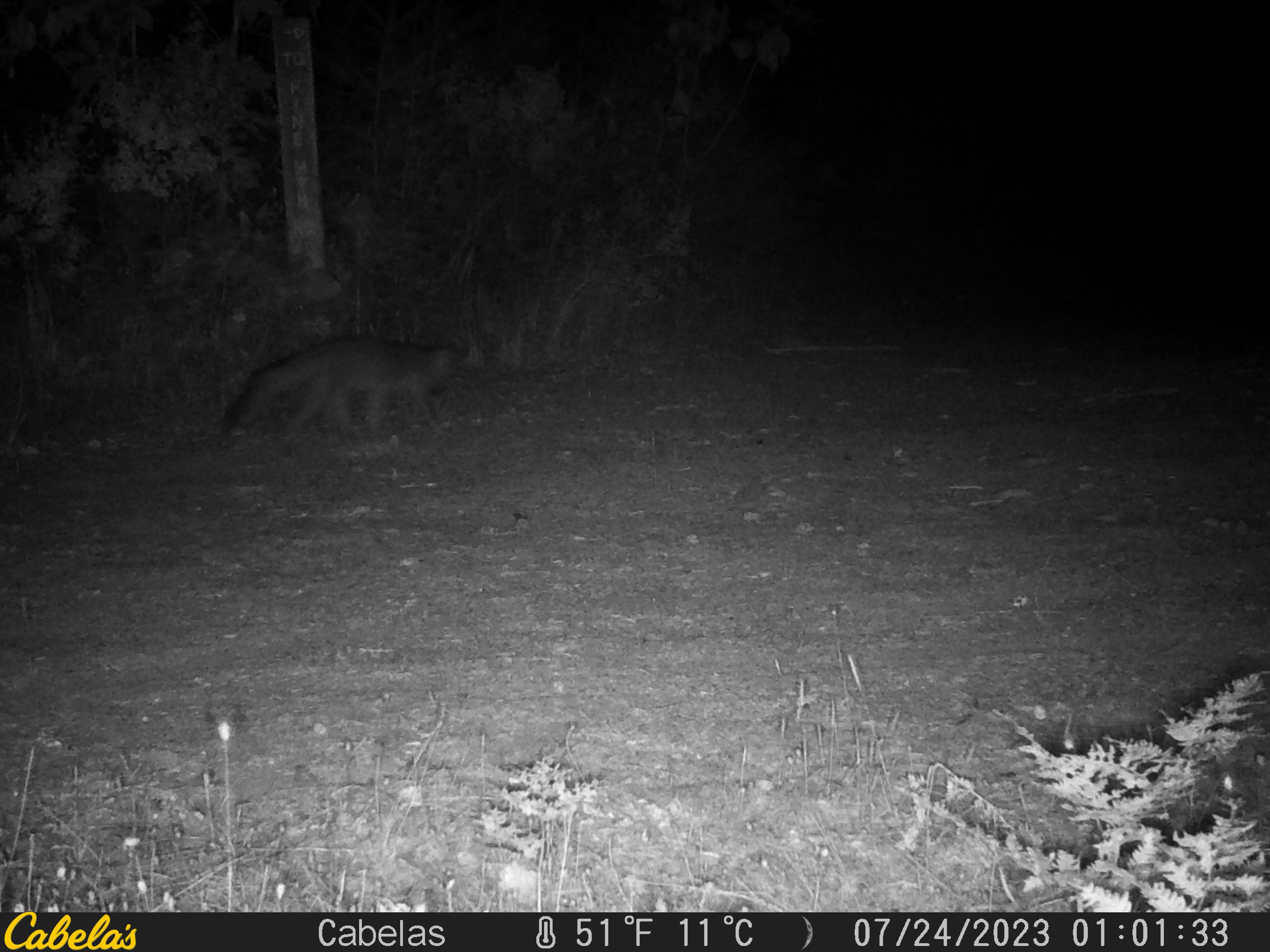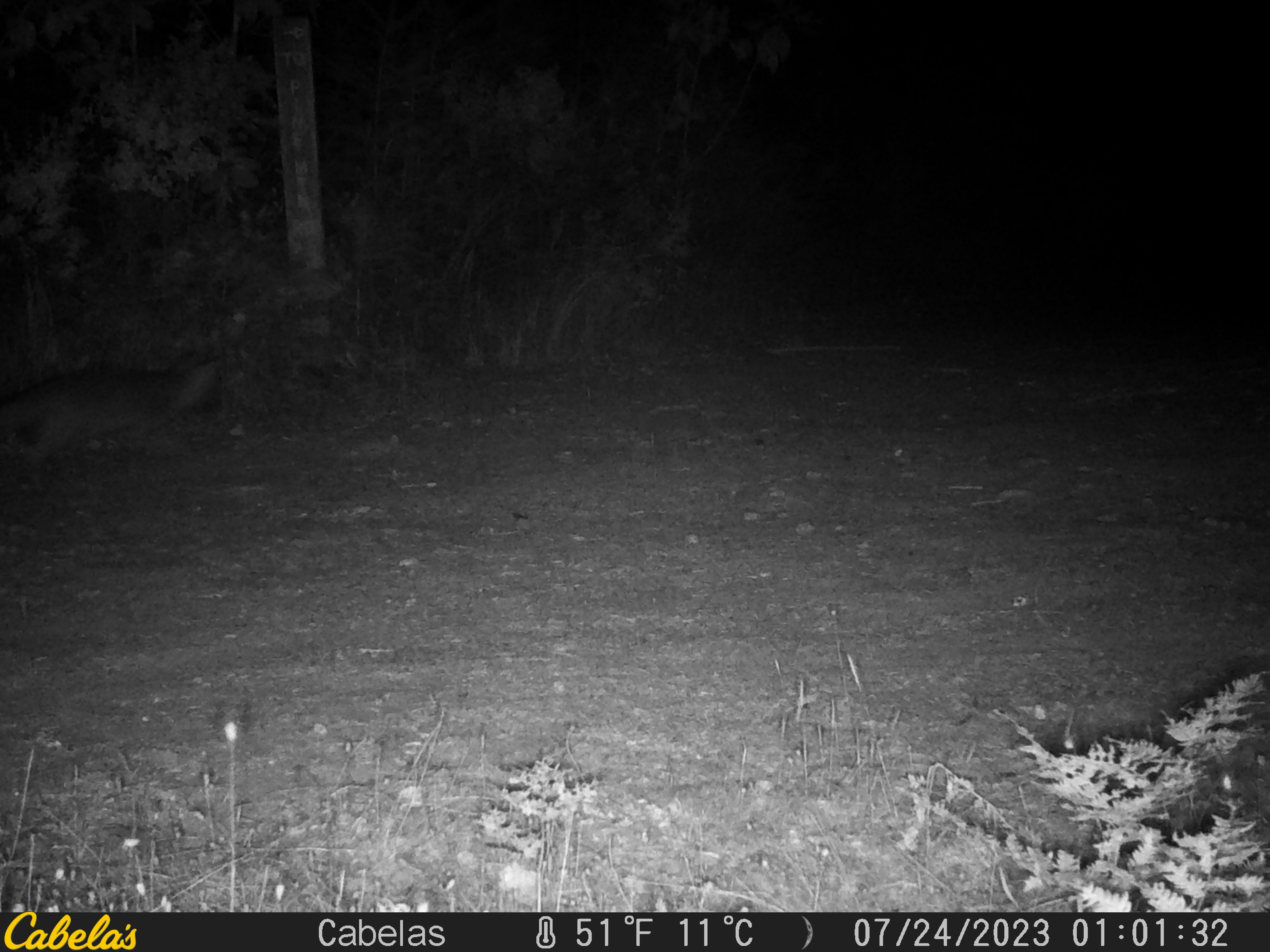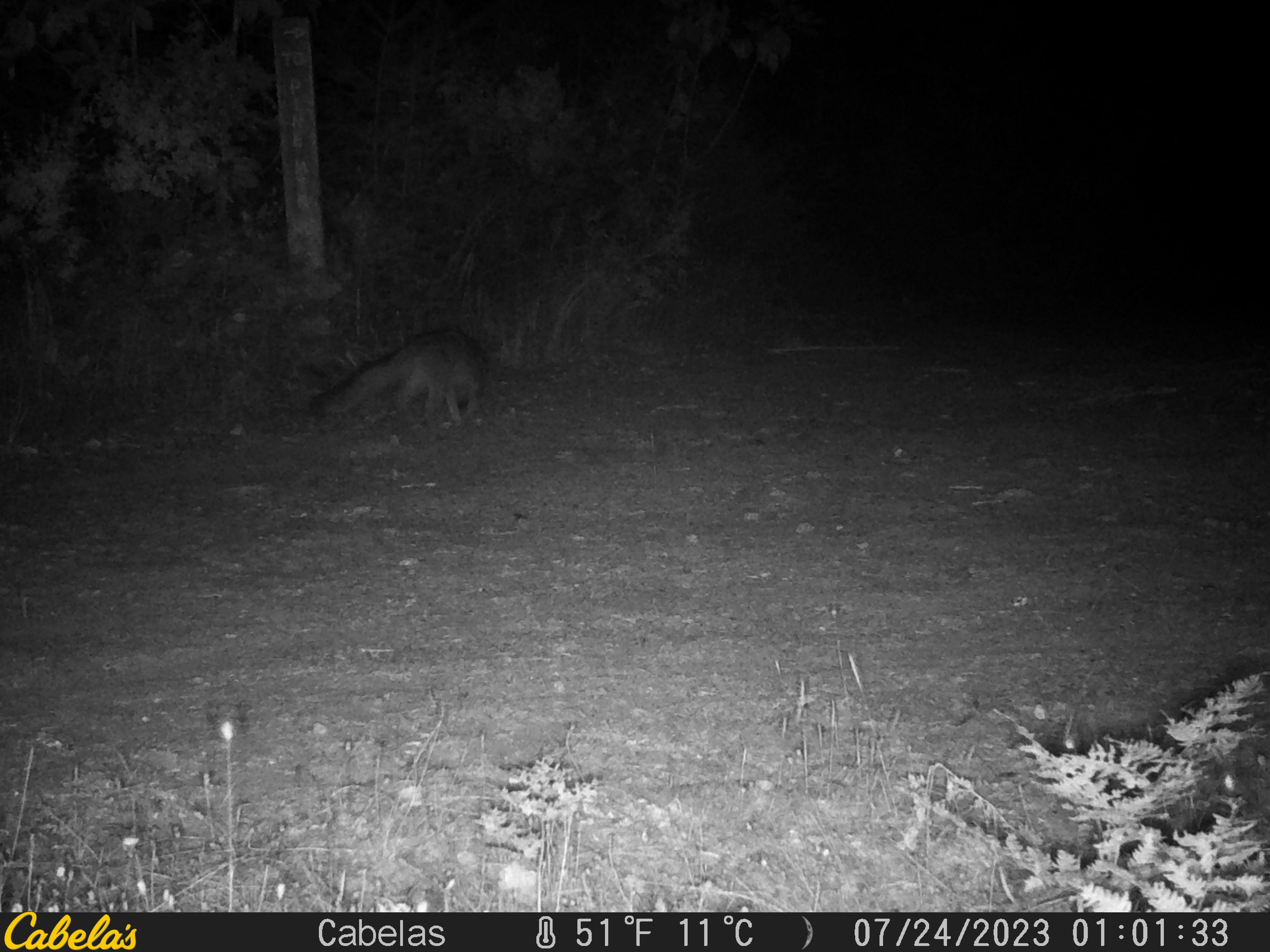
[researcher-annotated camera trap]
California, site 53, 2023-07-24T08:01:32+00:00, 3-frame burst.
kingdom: Animalia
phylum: Chordata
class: Mammalia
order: Carnivora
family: Canidae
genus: Urocyon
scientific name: Urocyon cinereoargenteus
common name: gray fox